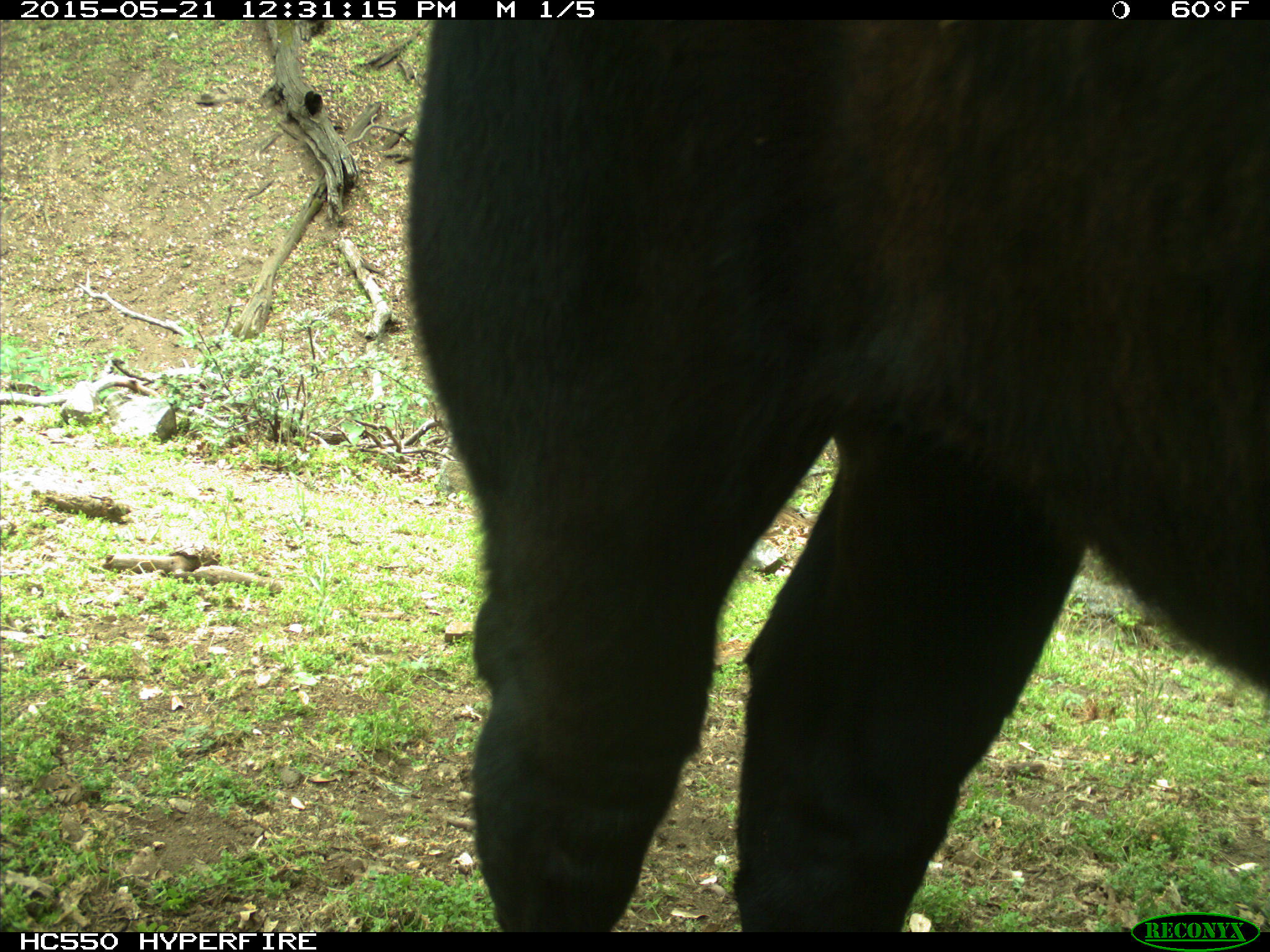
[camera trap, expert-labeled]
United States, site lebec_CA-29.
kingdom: Animalia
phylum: Chordata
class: Mammalia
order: Artiodactyla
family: Bovidae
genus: Bos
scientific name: Bos taurus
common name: domestic cow